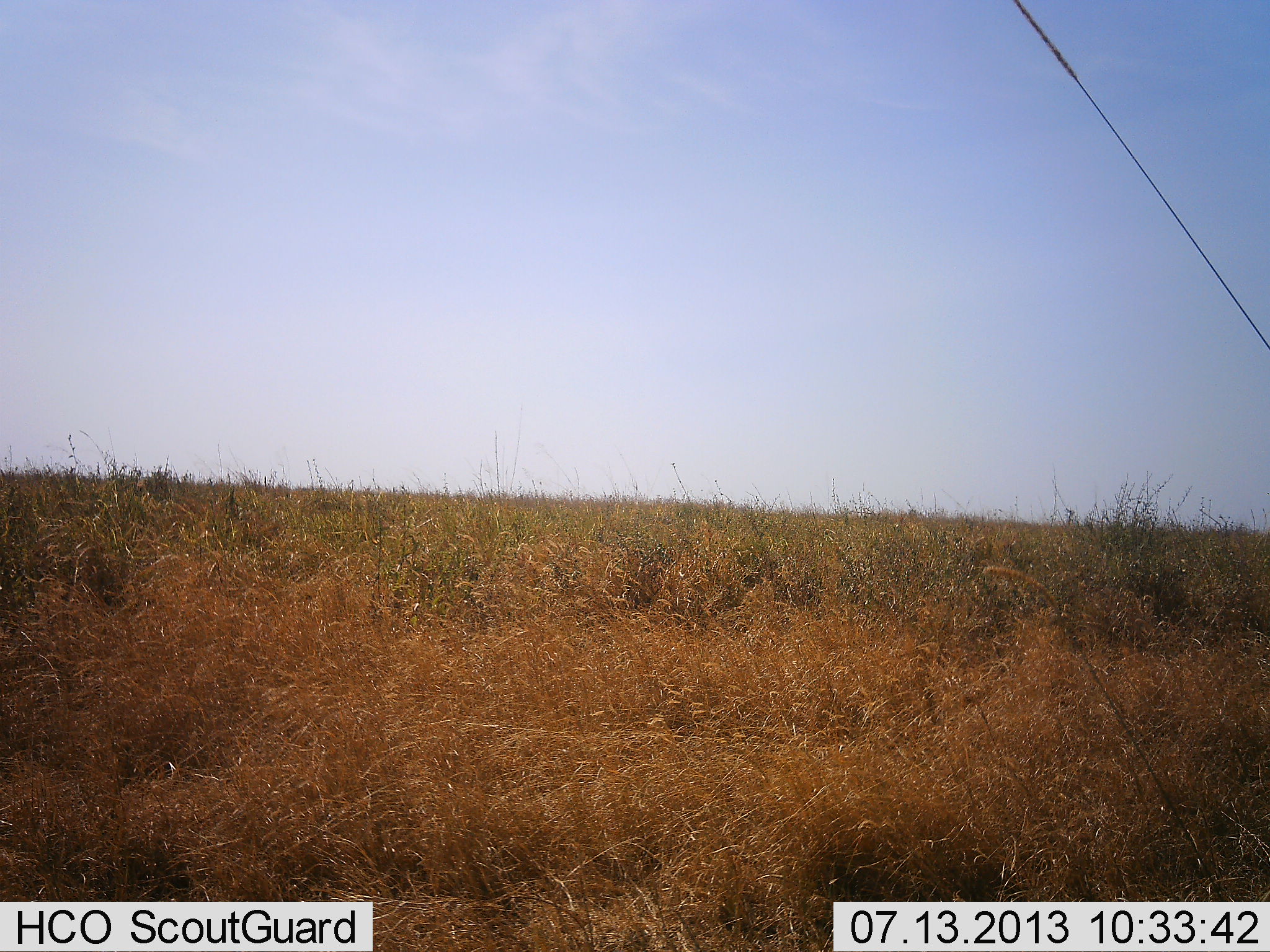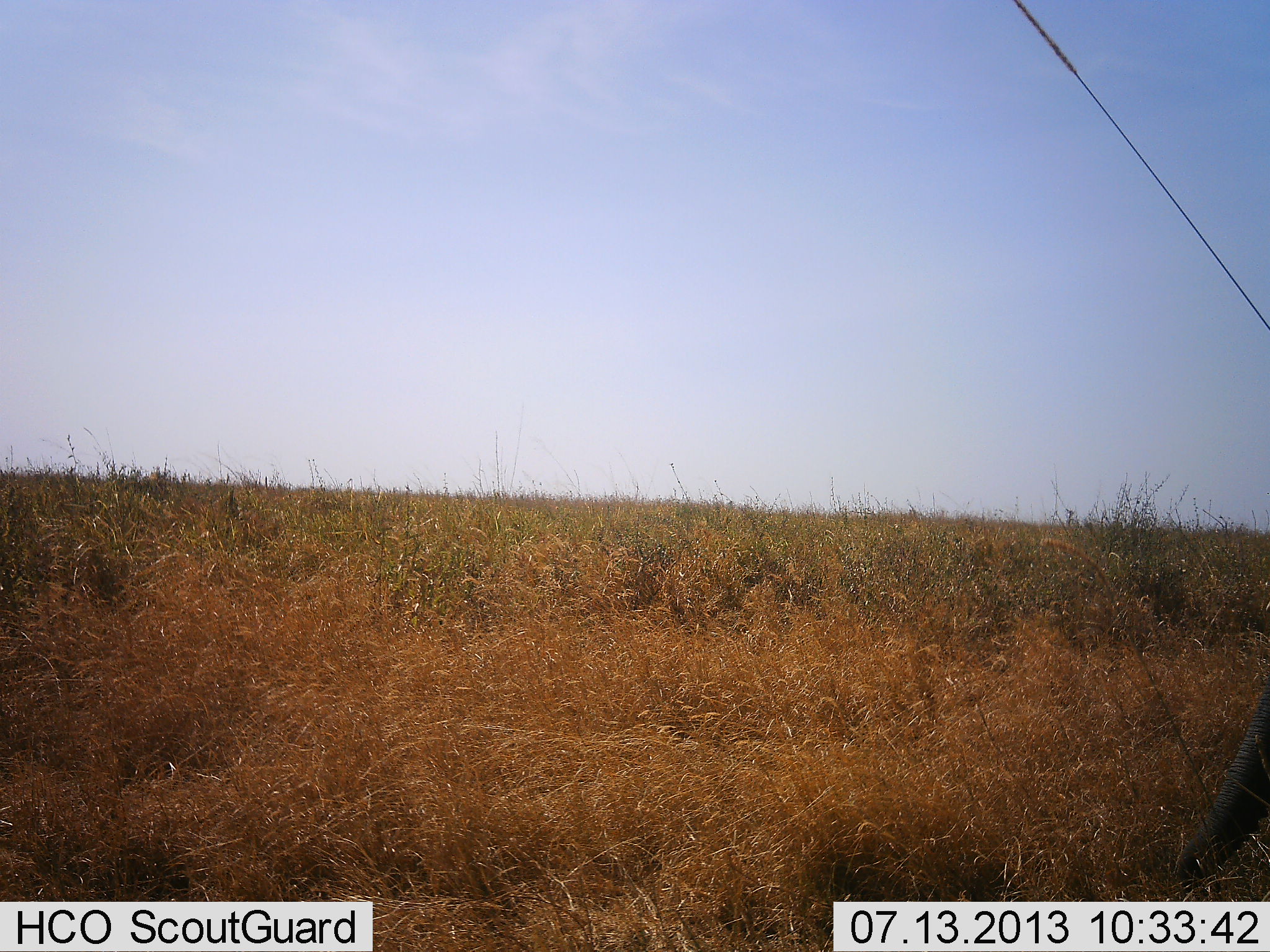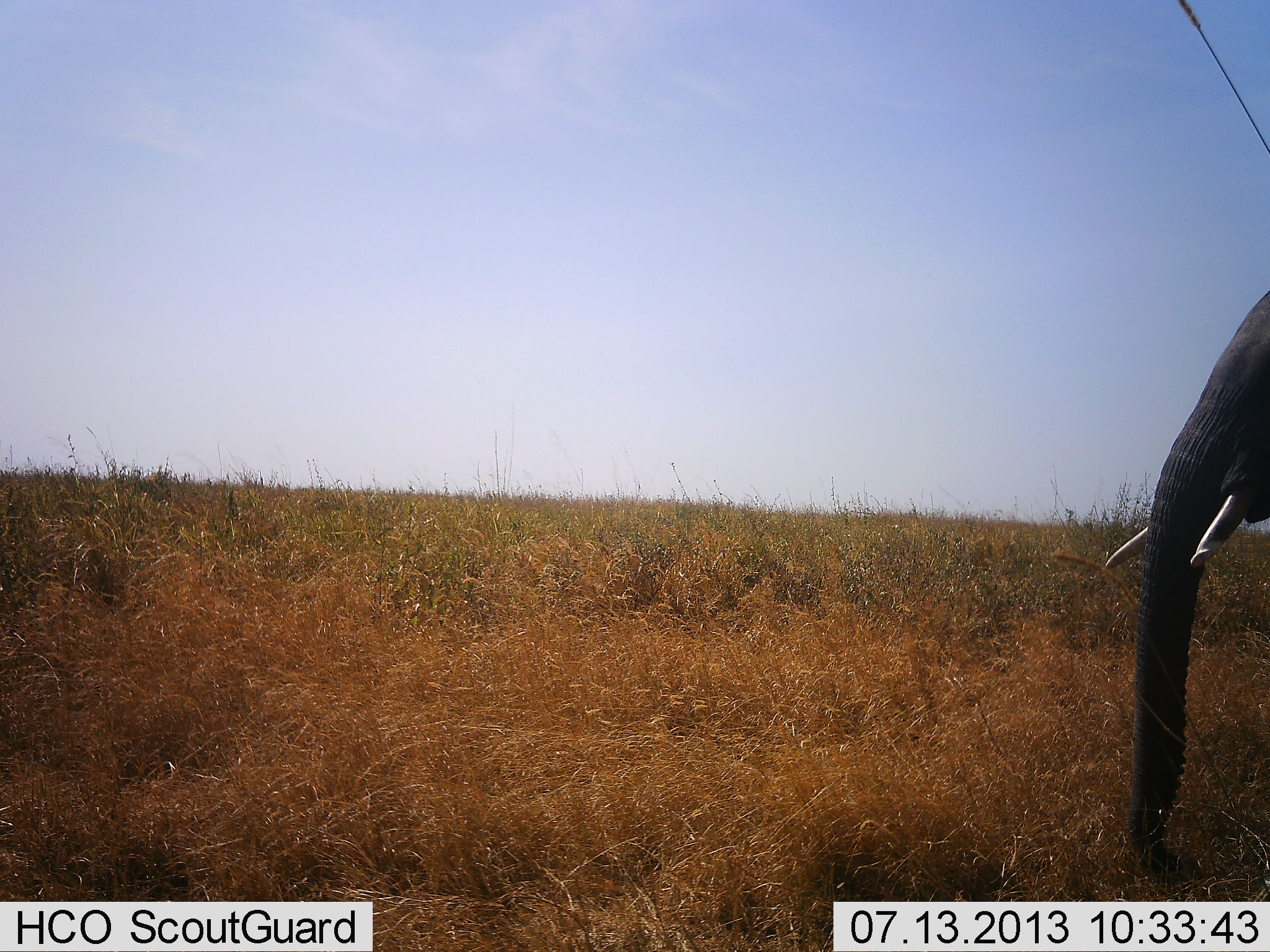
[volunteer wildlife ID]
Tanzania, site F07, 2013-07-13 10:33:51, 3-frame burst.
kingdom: Animalia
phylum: Chordata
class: Mammalia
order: Proboscidea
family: Elephantidae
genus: Loxodonta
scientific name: Loxodonta africana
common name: african bush elephant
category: elephant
Elephant (african bush elephant) (Loxodonta africana), count 1. Behavior (volunteer vote fractions): standing 12%, resting 0%, moving 91%, interacting 0%. Young present (vote fraction): 3%. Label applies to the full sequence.